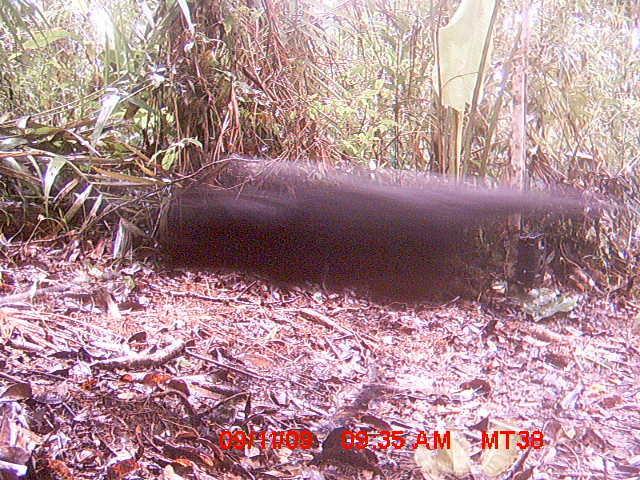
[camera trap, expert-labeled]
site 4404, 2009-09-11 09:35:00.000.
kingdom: Animalia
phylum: Chordata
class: Mammalia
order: Carnivora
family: Canidae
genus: Canis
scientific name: Canis familiaris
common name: domestic dog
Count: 1.